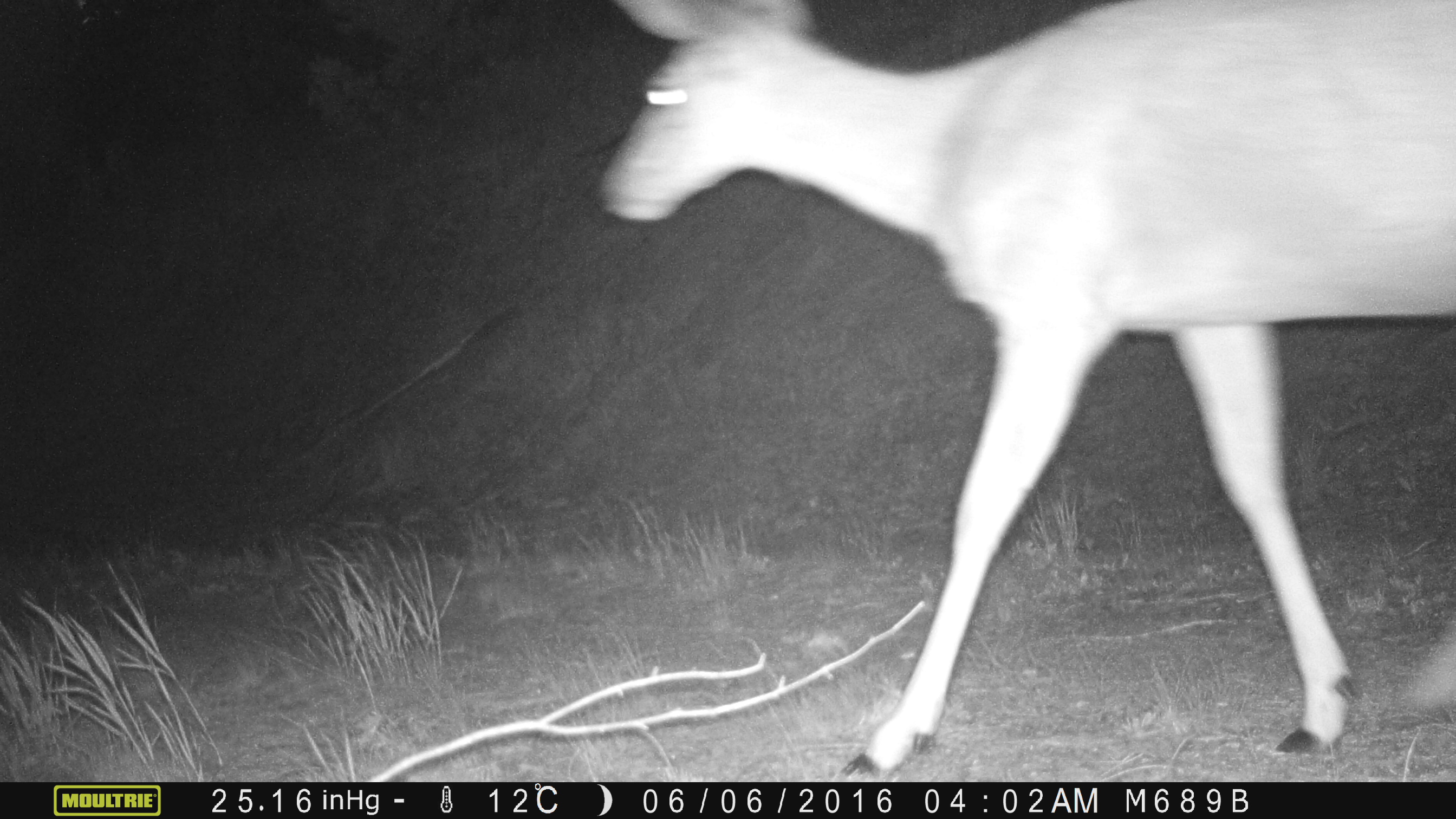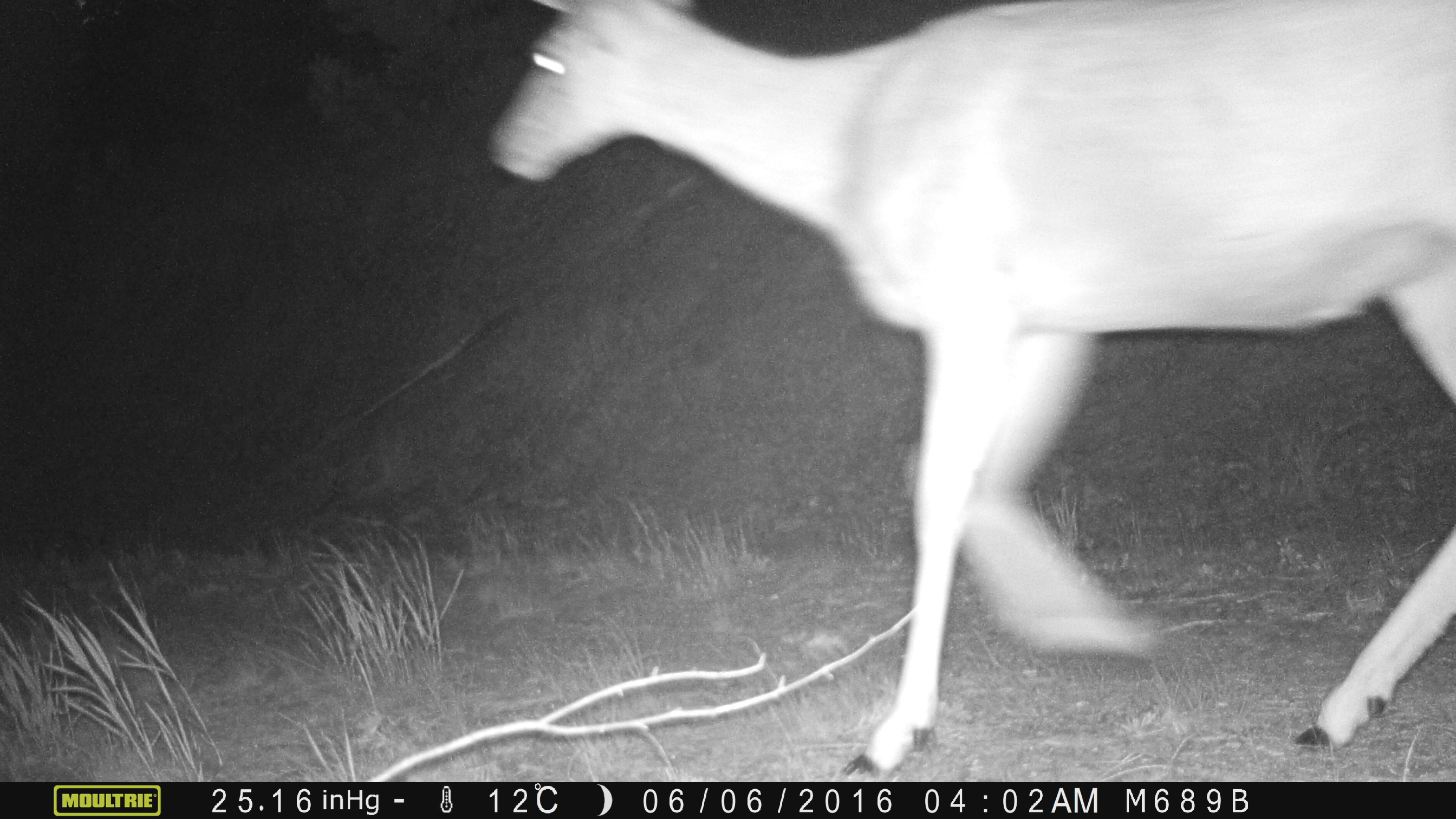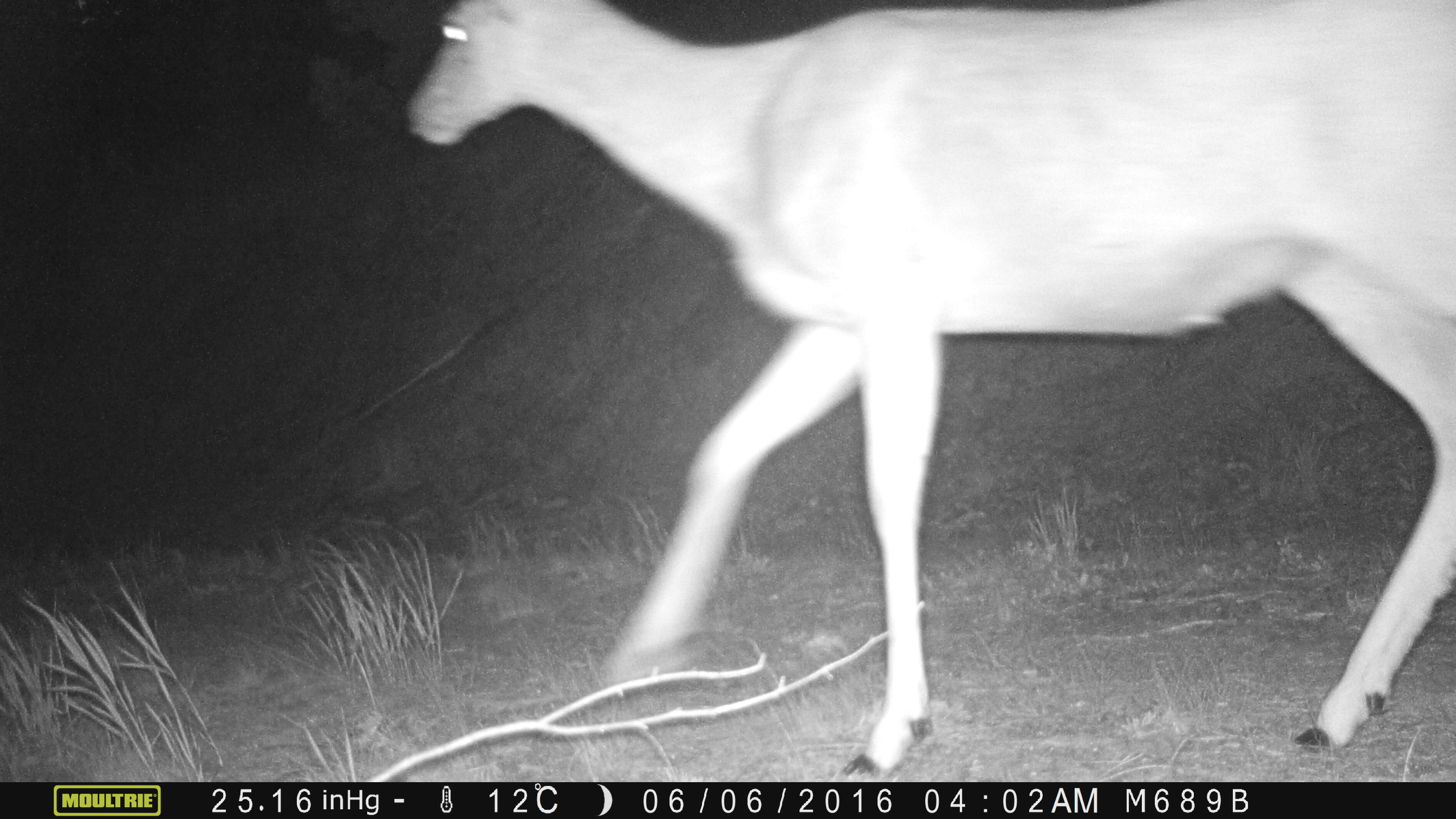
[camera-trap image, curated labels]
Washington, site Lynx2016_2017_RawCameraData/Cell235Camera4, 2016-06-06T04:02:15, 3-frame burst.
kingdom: Animalia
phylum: Chordata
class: Mammalia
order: Artiodactyla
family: Cervidae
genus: Odocoileus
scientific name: Odocoileus hemionus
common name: mule deer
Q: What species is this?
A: Odocoileus hemionus (mule deer).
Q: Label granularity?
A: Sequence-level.